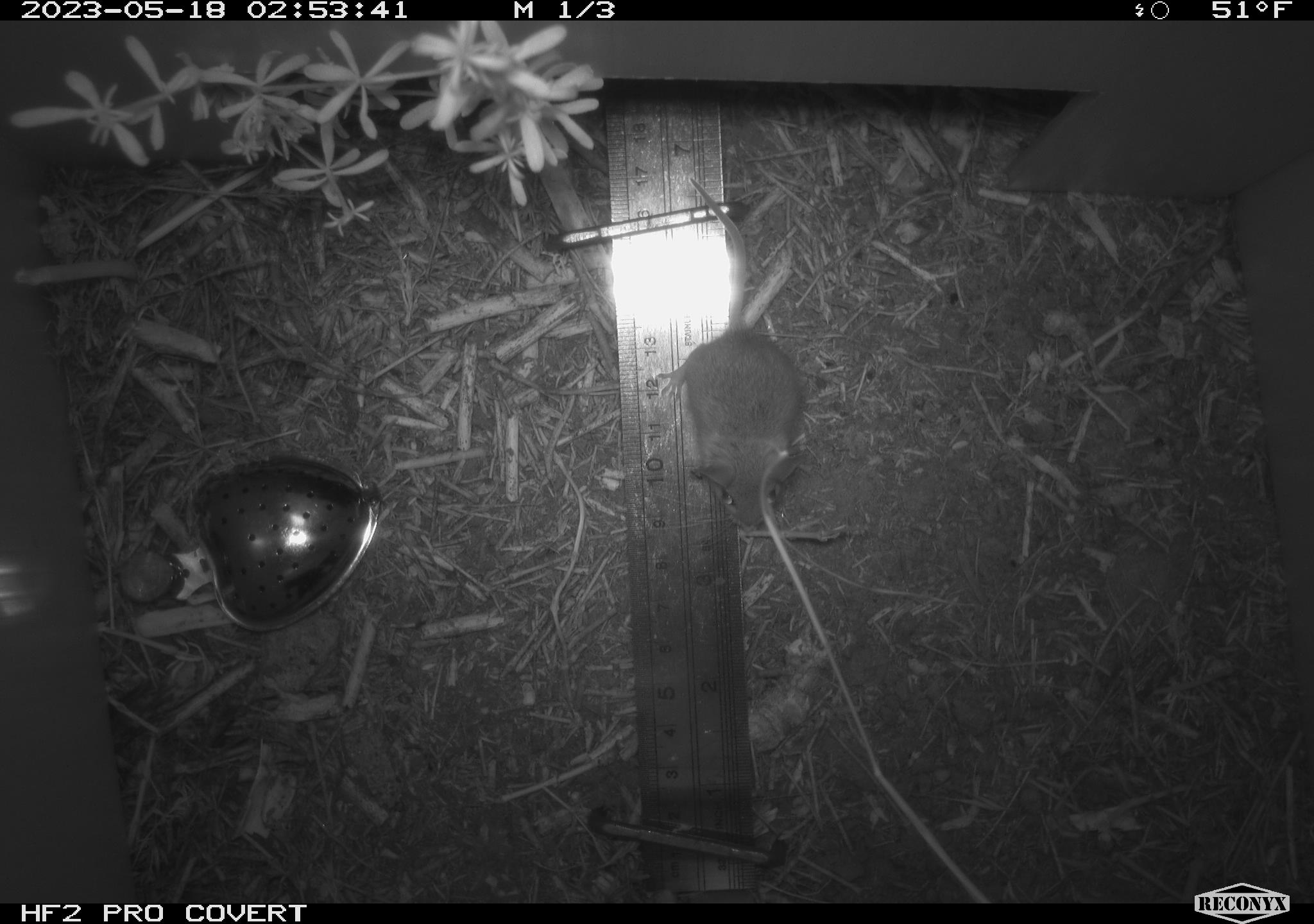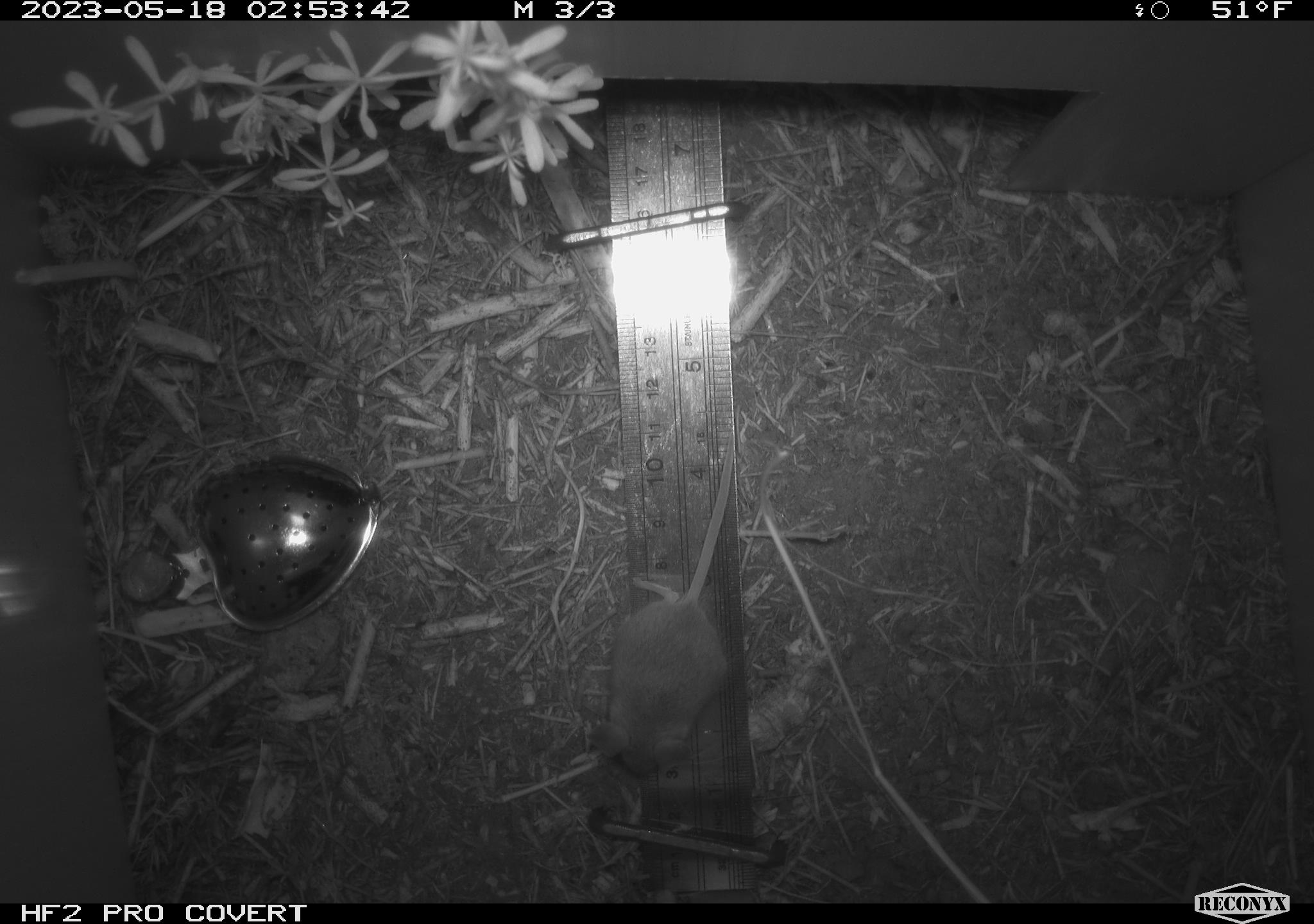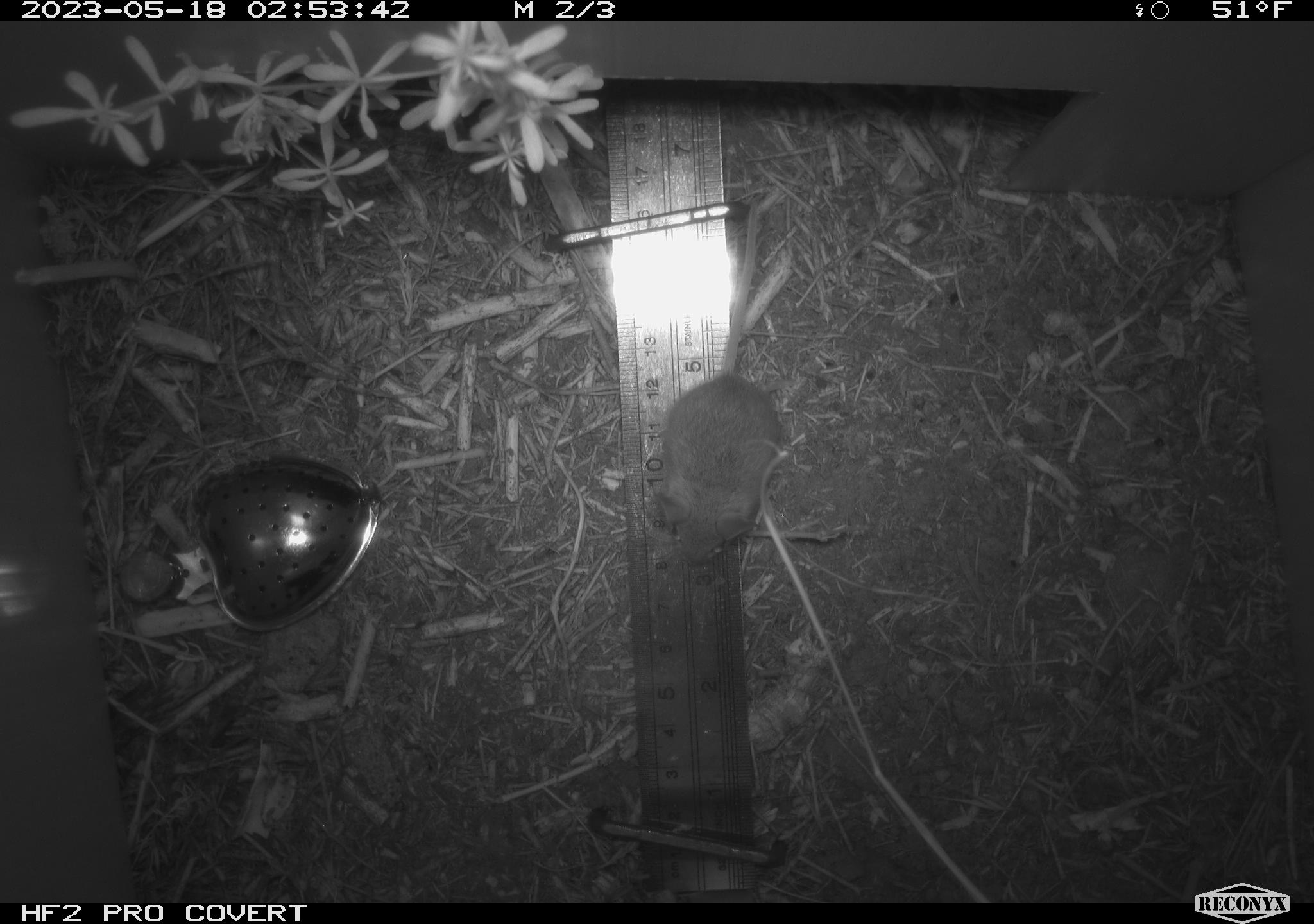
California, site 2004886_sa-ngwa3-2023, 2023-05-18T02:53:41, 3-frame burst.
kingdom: Animalia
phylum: Chordata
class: Mammalia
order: Rodentia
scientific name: Rodentia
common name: mouse species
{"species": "mouse species (Rodentia)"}